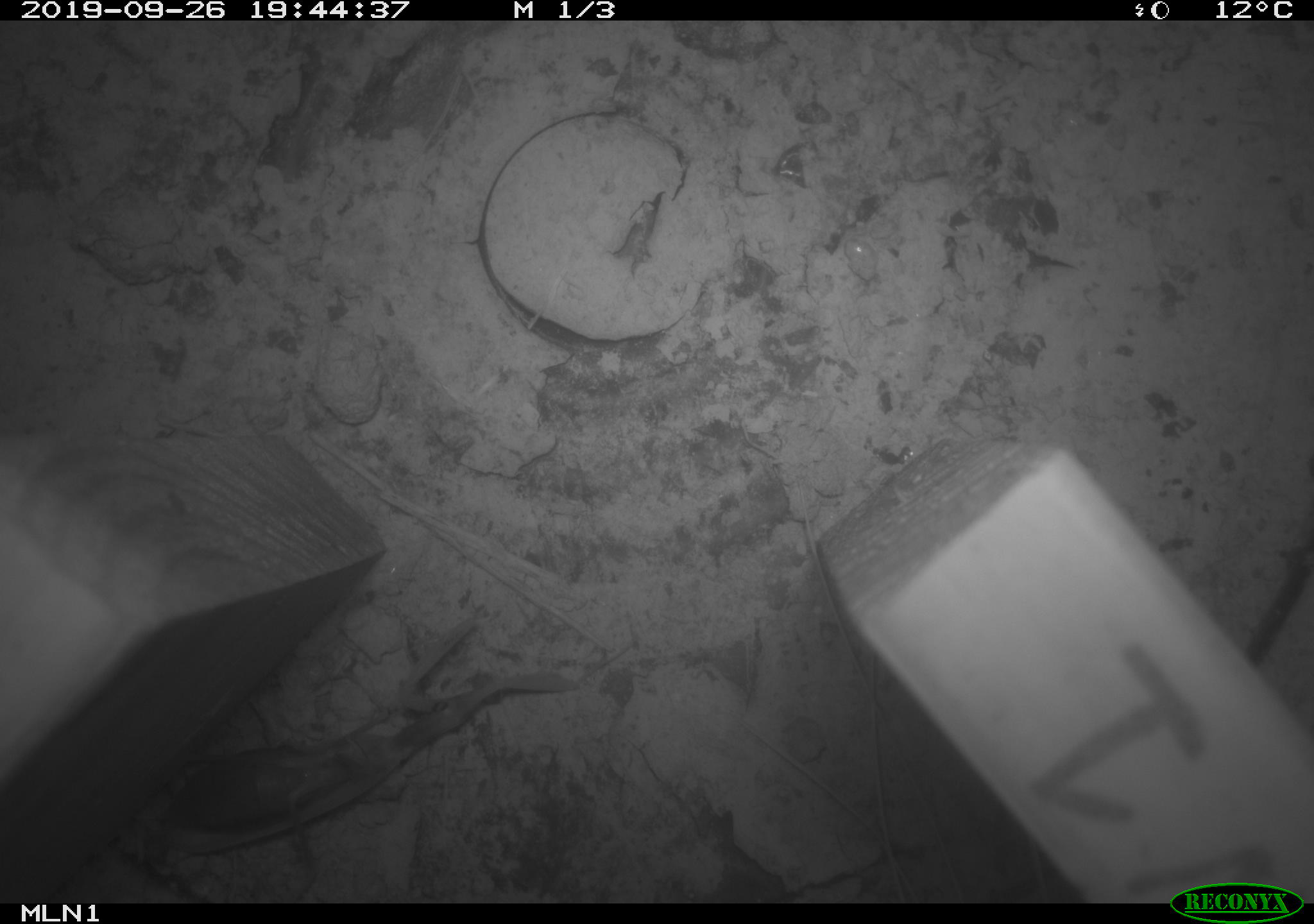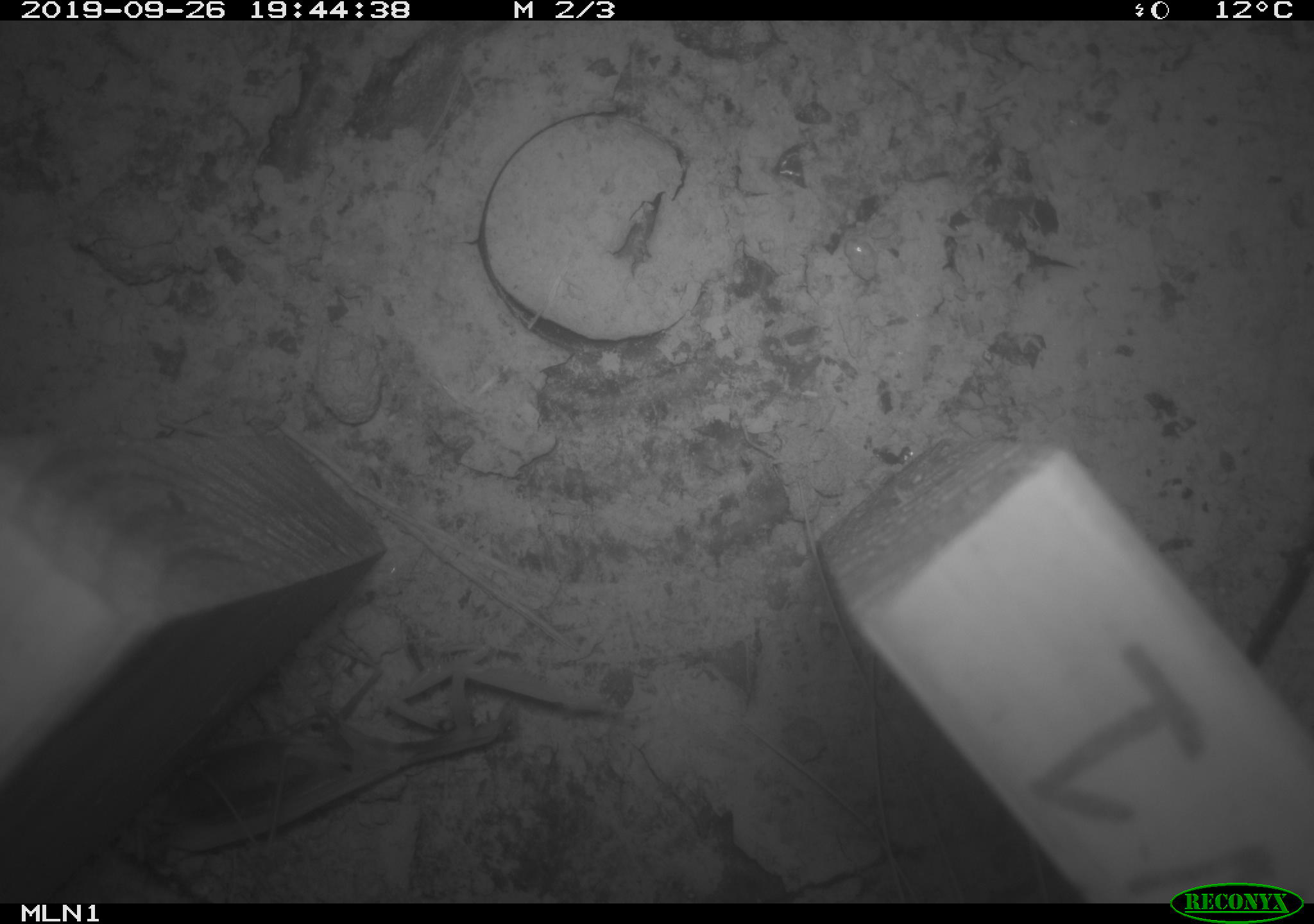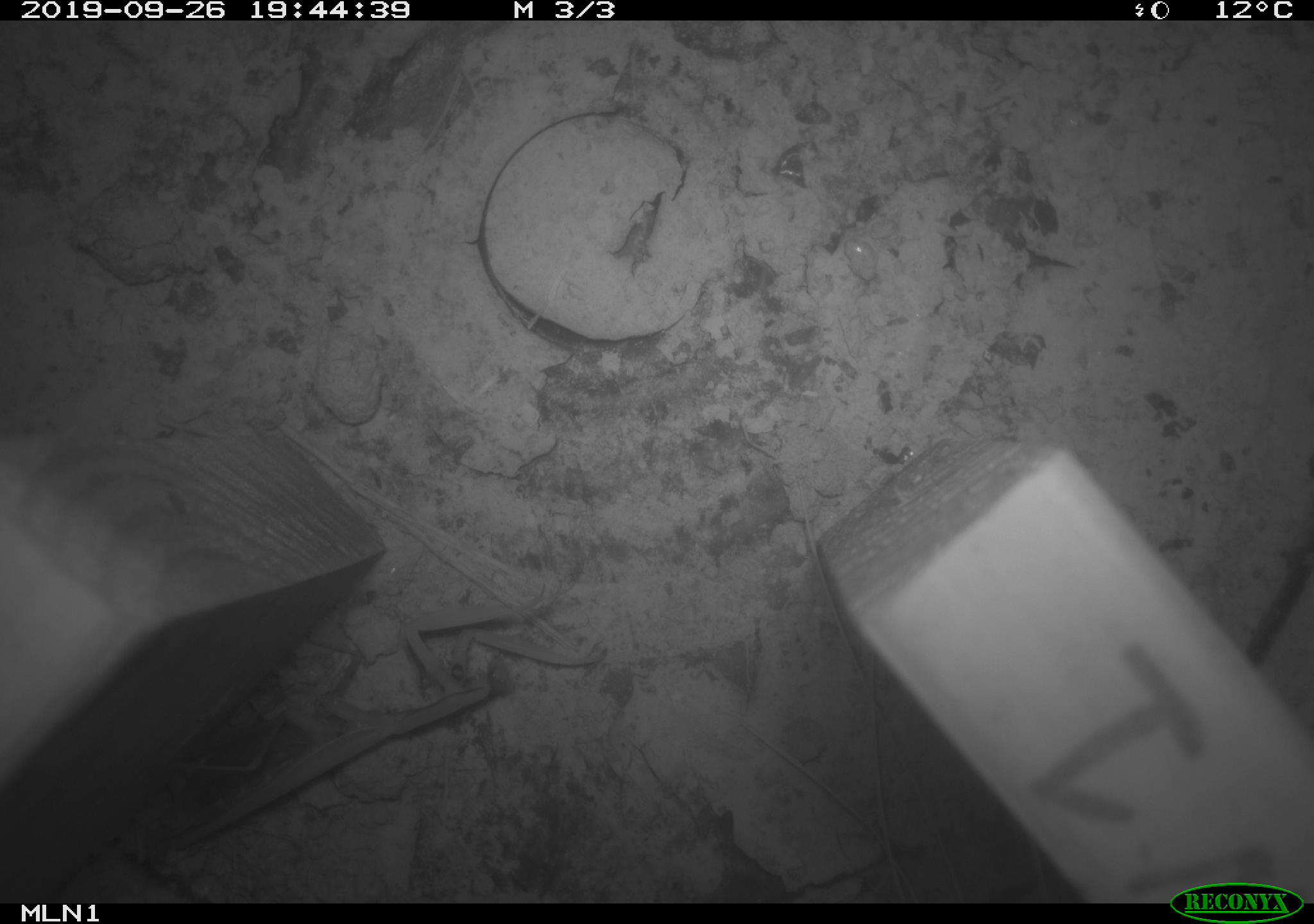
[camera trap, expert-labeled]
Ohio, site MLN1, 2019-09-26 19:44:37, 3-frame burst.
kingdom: Animalia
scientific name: Animalia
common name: animal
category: invertebrate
Invertebrate (animal) (Animalia).